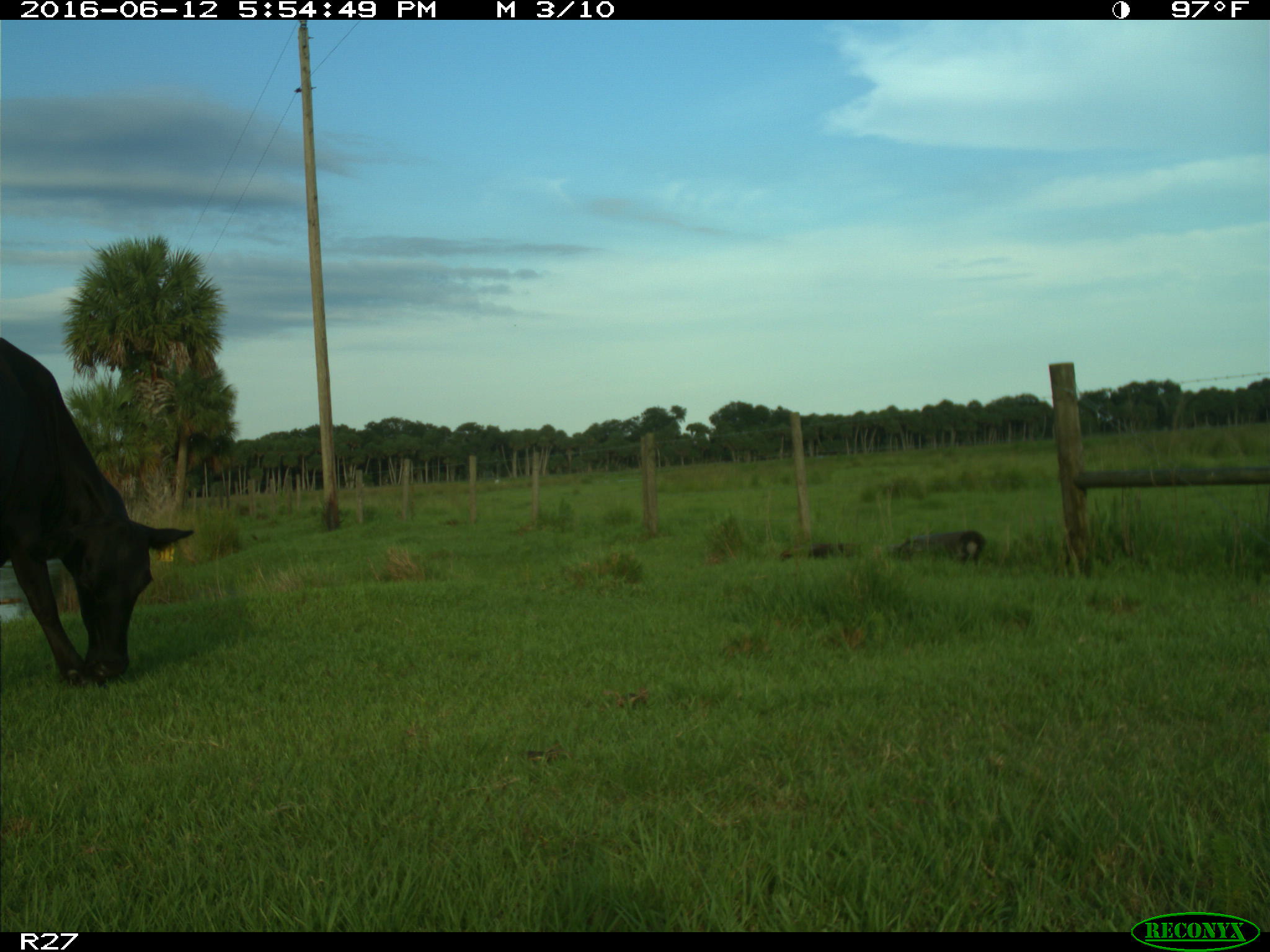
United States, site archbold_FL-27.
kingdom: Animalia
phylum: Chordata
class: Mammalia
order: Artiodactyla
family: Bovidae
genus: Bos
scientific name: Bos taurus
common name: domestic cow